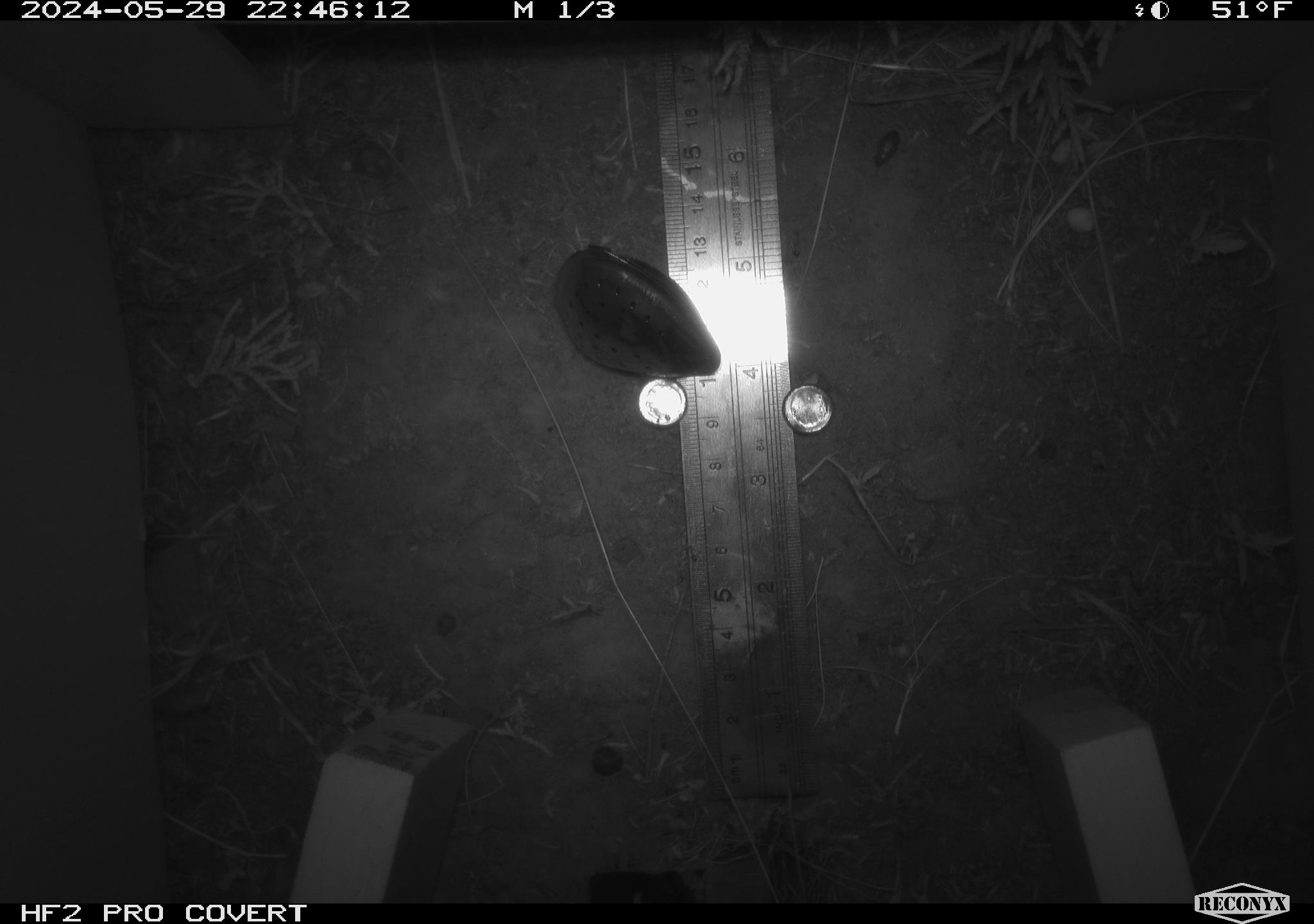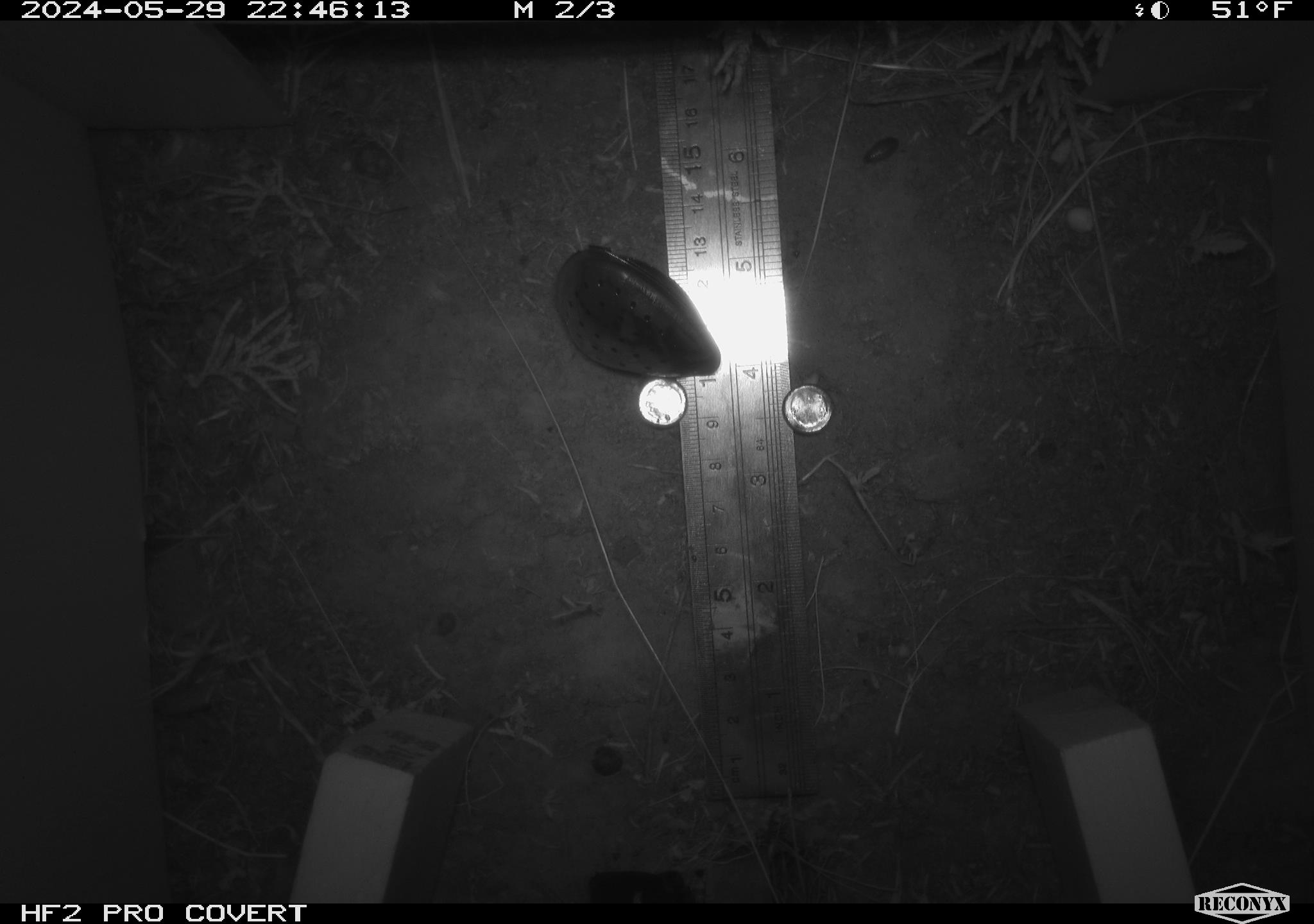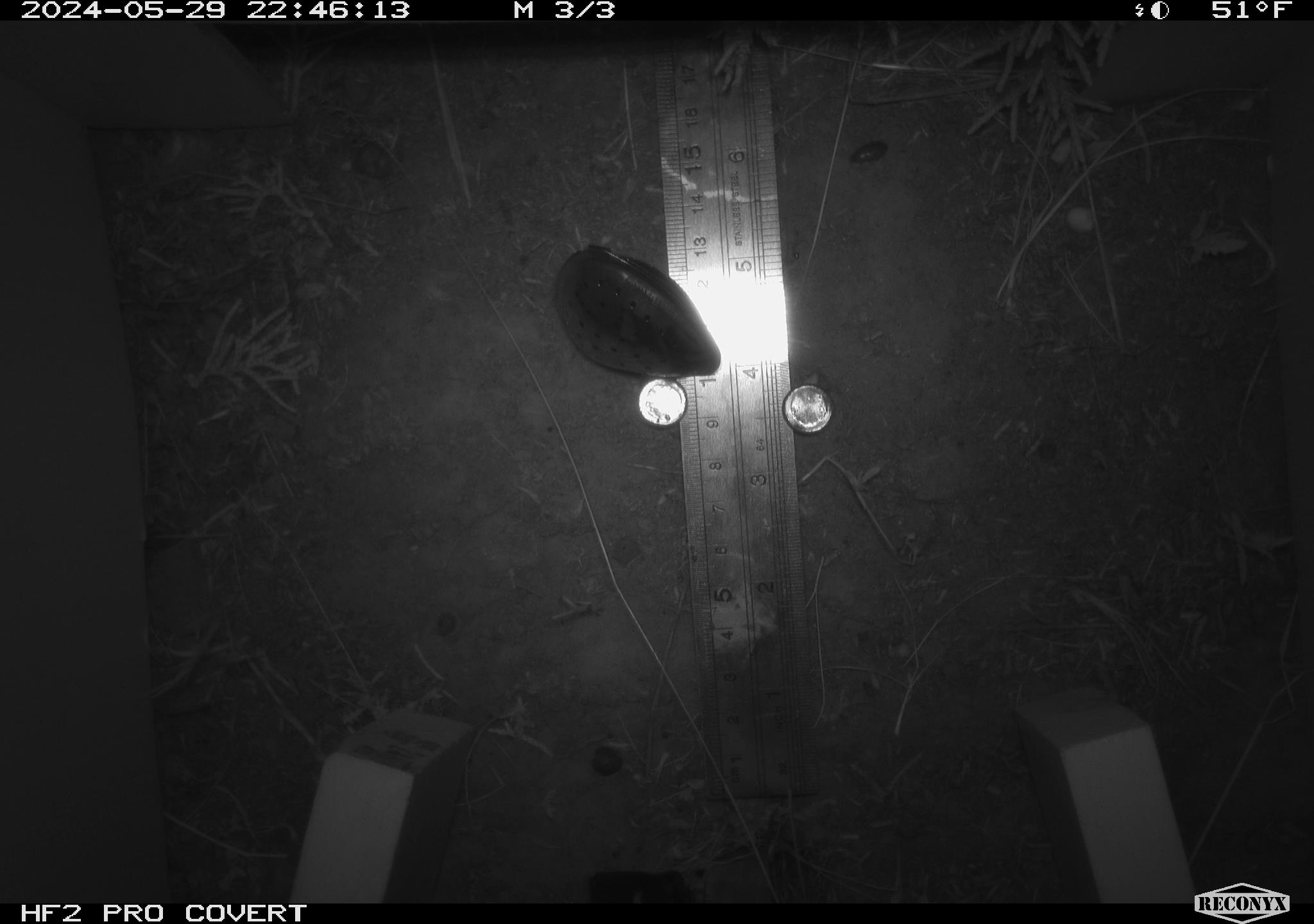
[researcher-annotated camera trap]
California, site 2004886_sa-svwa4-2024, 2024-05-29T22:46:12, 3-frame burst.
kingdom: Animalia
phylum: Arthropoda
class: Malacostraca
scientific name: Malacostraca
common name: amphipods, crabs, isopods, krill, lobsters and shrimps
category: malacostracan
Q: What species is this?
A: Malacostracan (amphipods, crabs, isopods, krill, lobsters and shrimps) (Malacostraca).